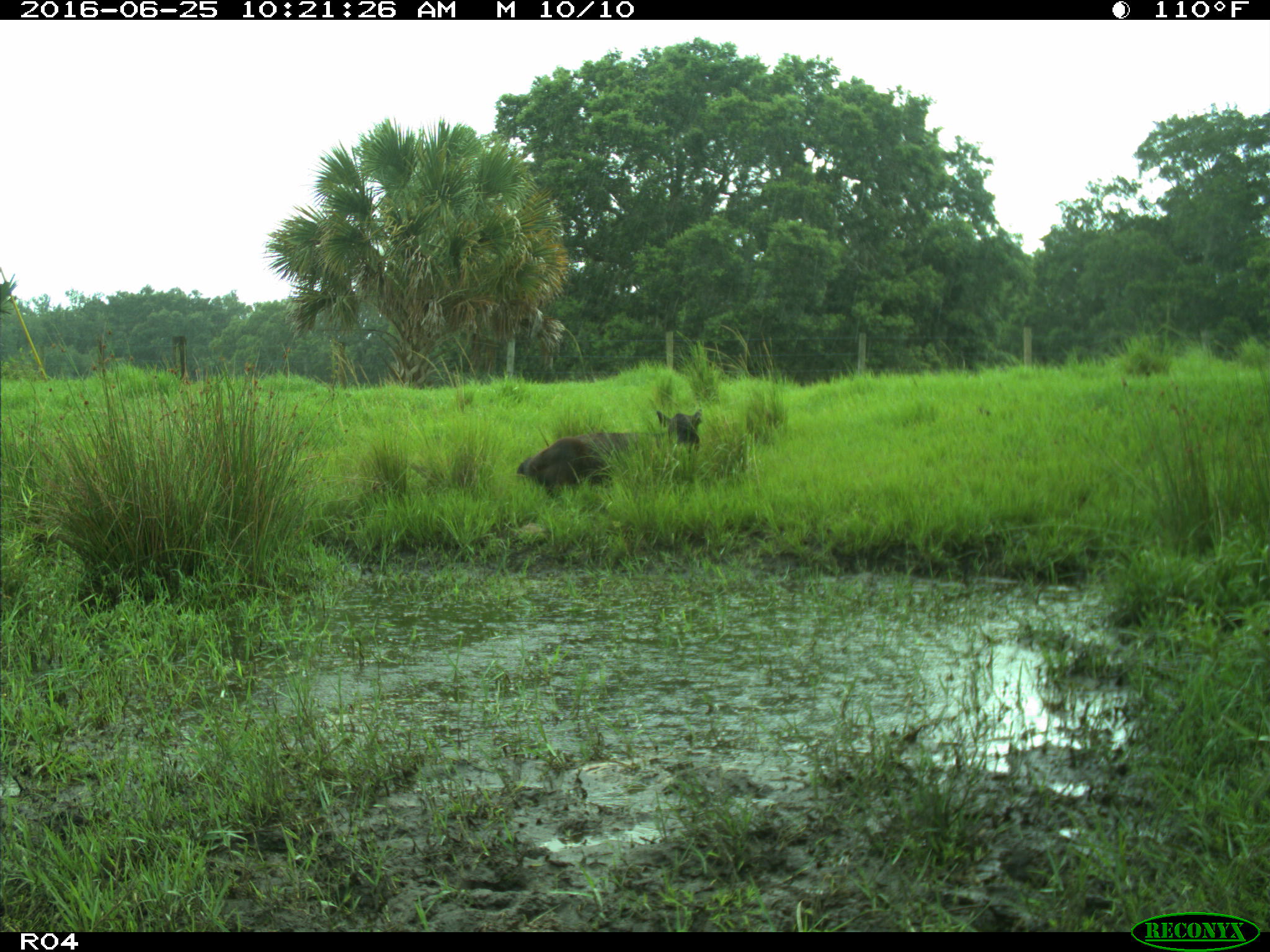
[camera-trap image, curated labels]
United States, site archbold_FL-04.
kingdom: Animalia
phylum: Chordata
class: Mammalia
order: Artiodactyla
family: Bovidae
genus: Bos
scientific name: Bos taurus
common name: domestic cow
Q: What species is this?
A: Bos taurus (domestic cow).